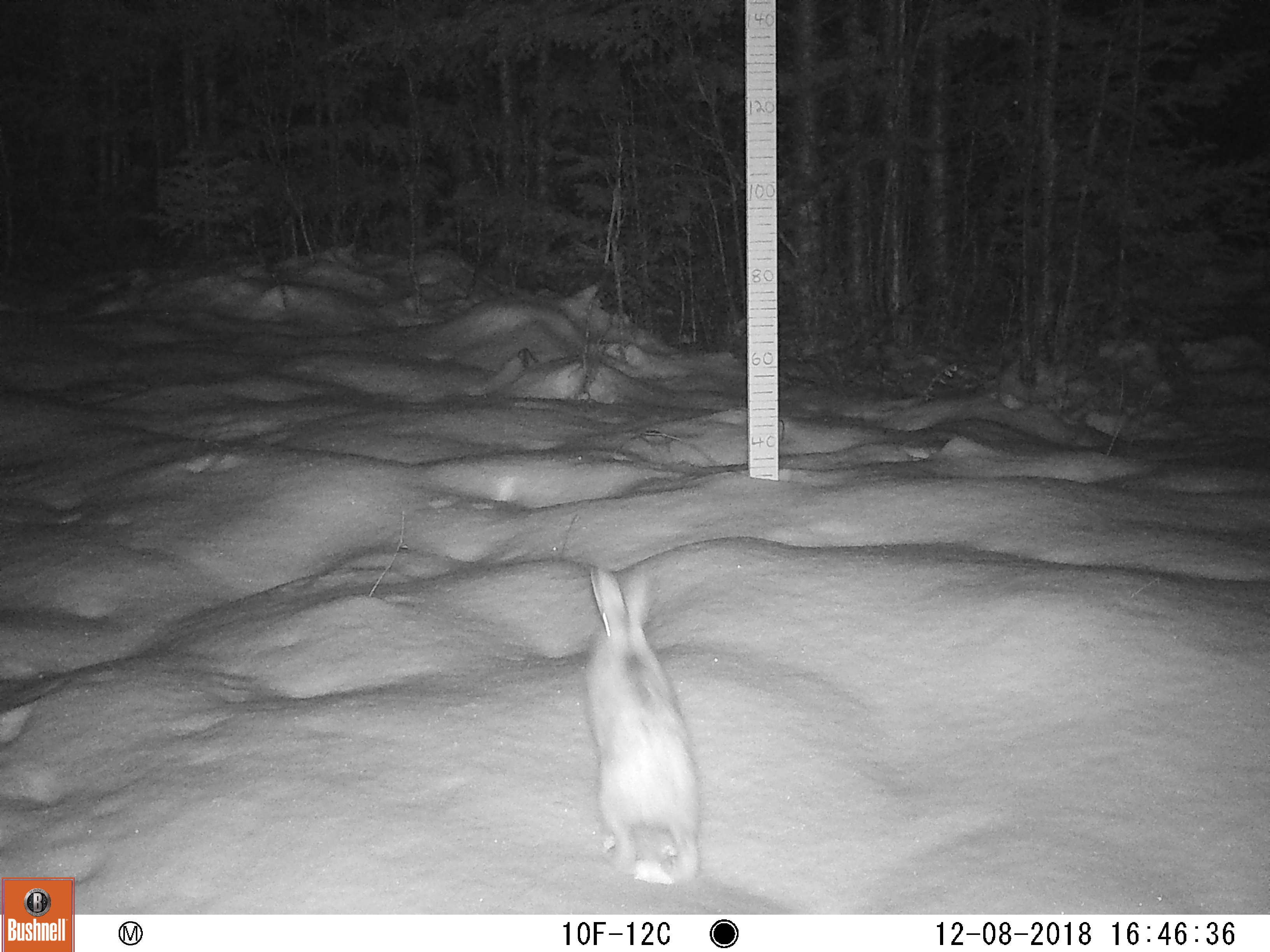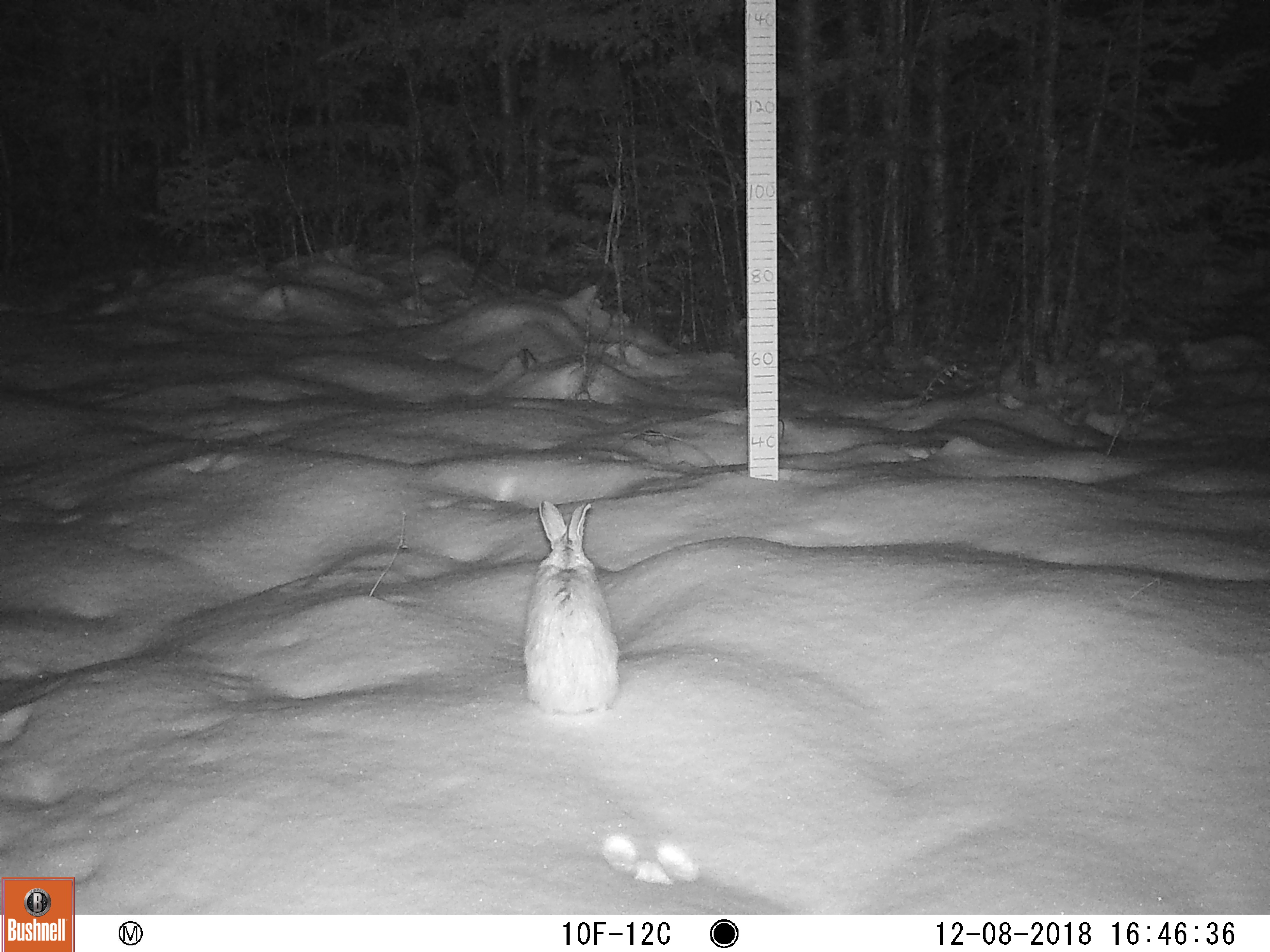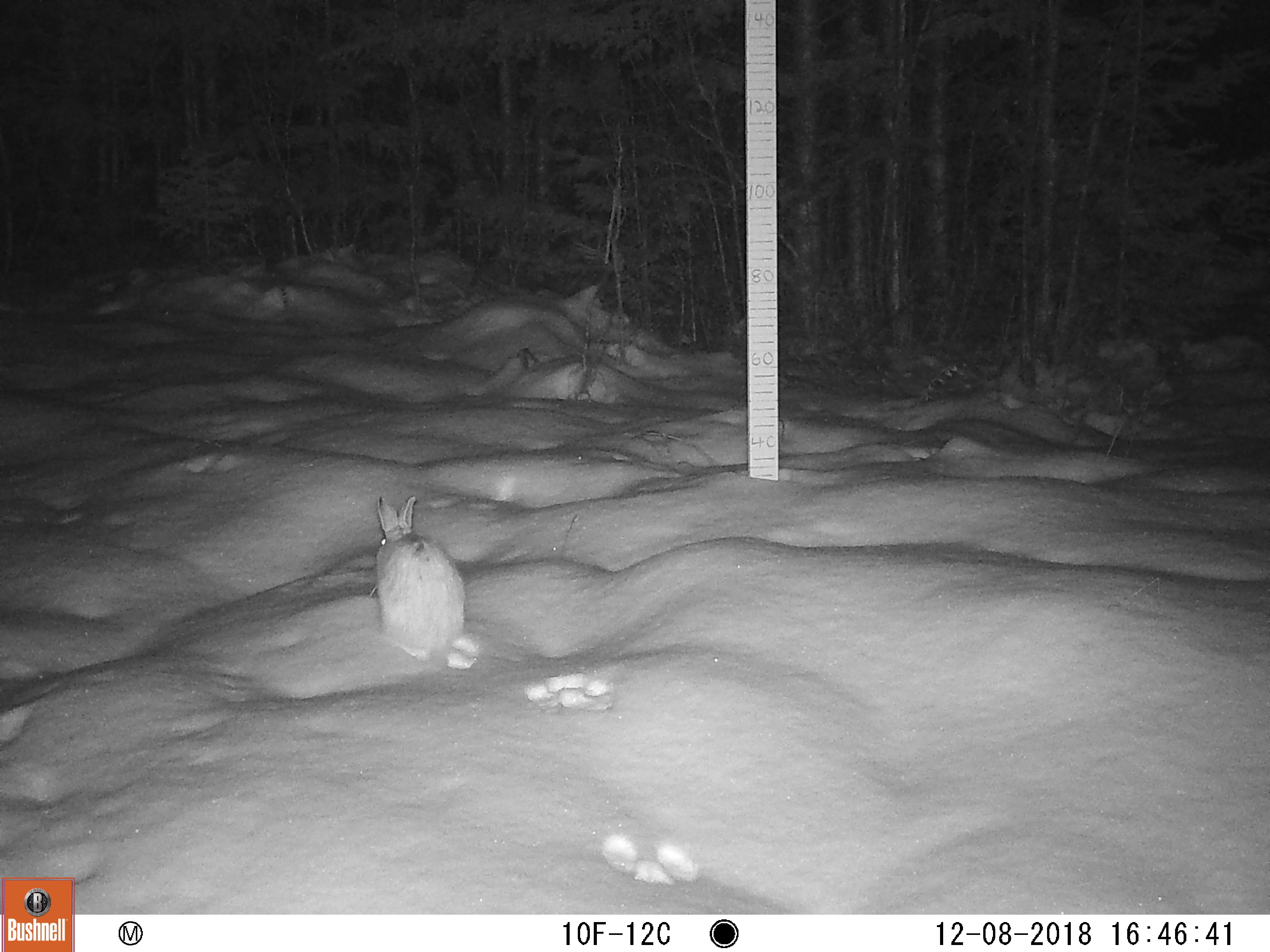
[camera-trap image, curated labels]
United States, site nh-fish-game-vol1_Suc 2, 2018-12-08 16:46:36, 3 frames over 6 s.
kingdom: Animalia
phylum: Chordata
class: Mammalia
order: Lagomorpha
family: Leporidae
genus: Lepus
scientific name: Lepus americanus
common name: snowshoe hare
Snowshoe hare (Lepus americanus).